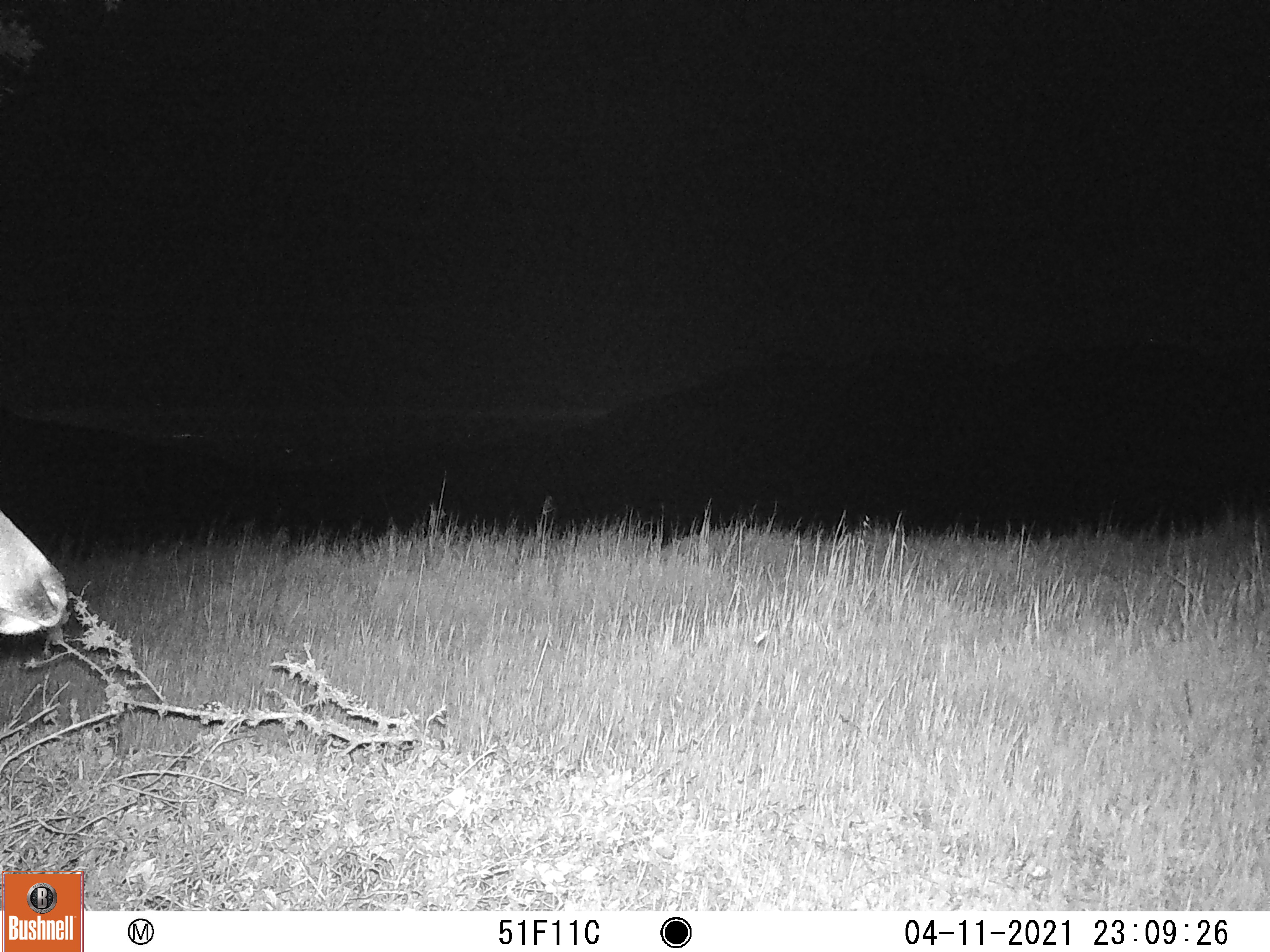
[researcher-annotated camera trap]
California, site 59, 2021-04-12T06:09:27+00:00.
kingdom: Animalia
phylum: Chordata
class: Mammalia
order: Artiodactyla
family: Cervidae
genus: Odocoileus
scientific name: Odocoileus hemionus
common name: mule deer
Mule deer (Odocoileus hemionus).